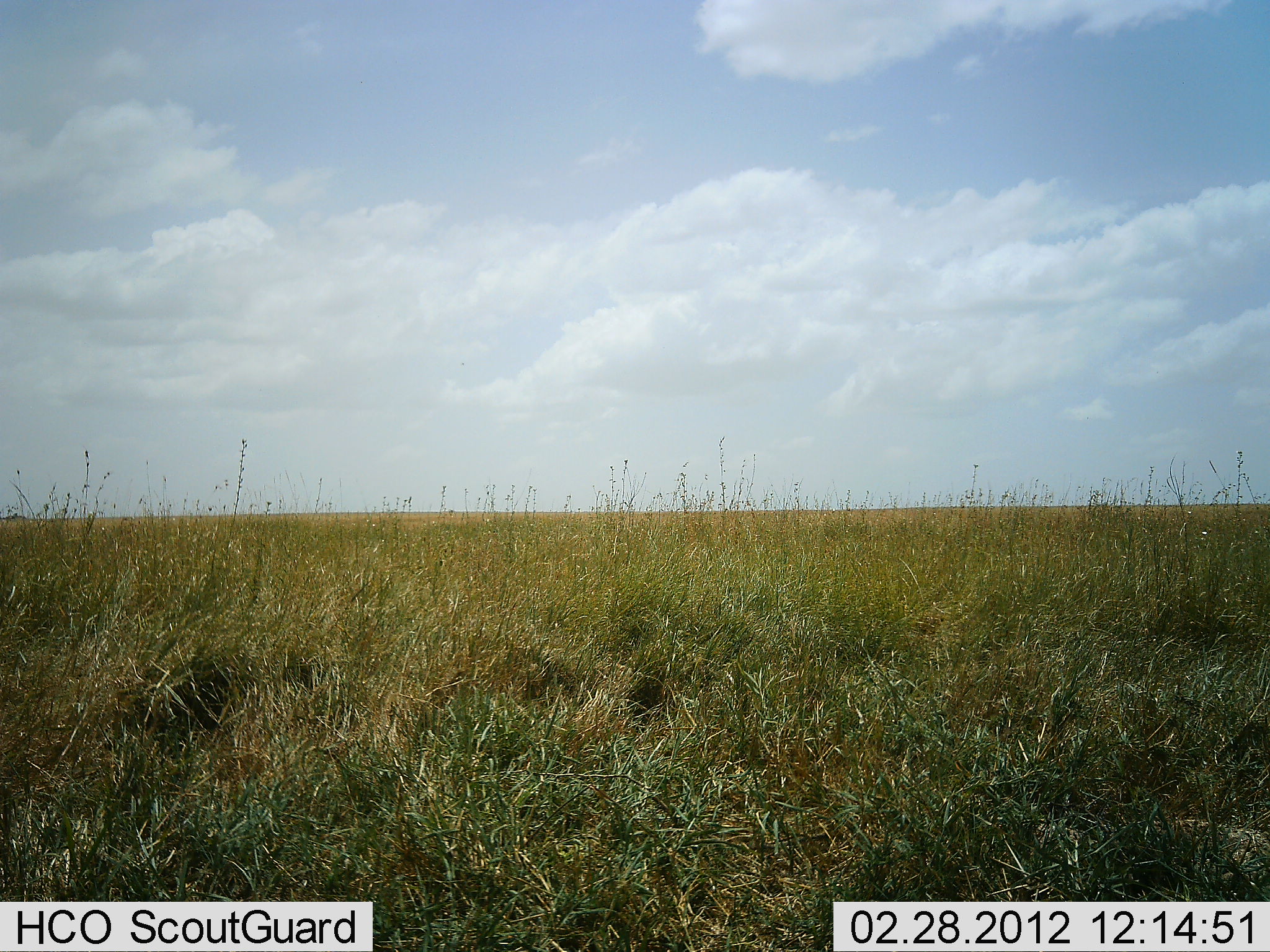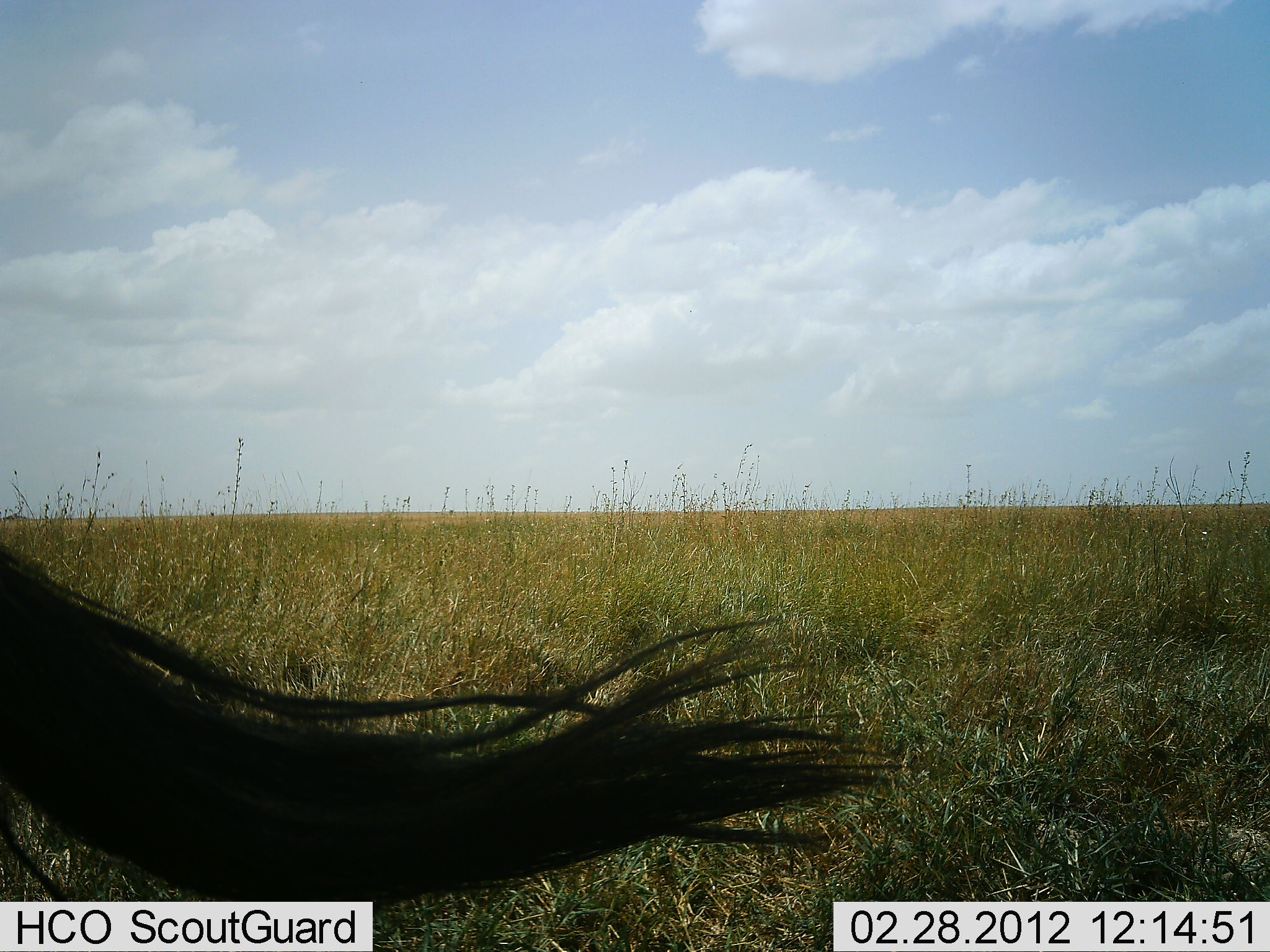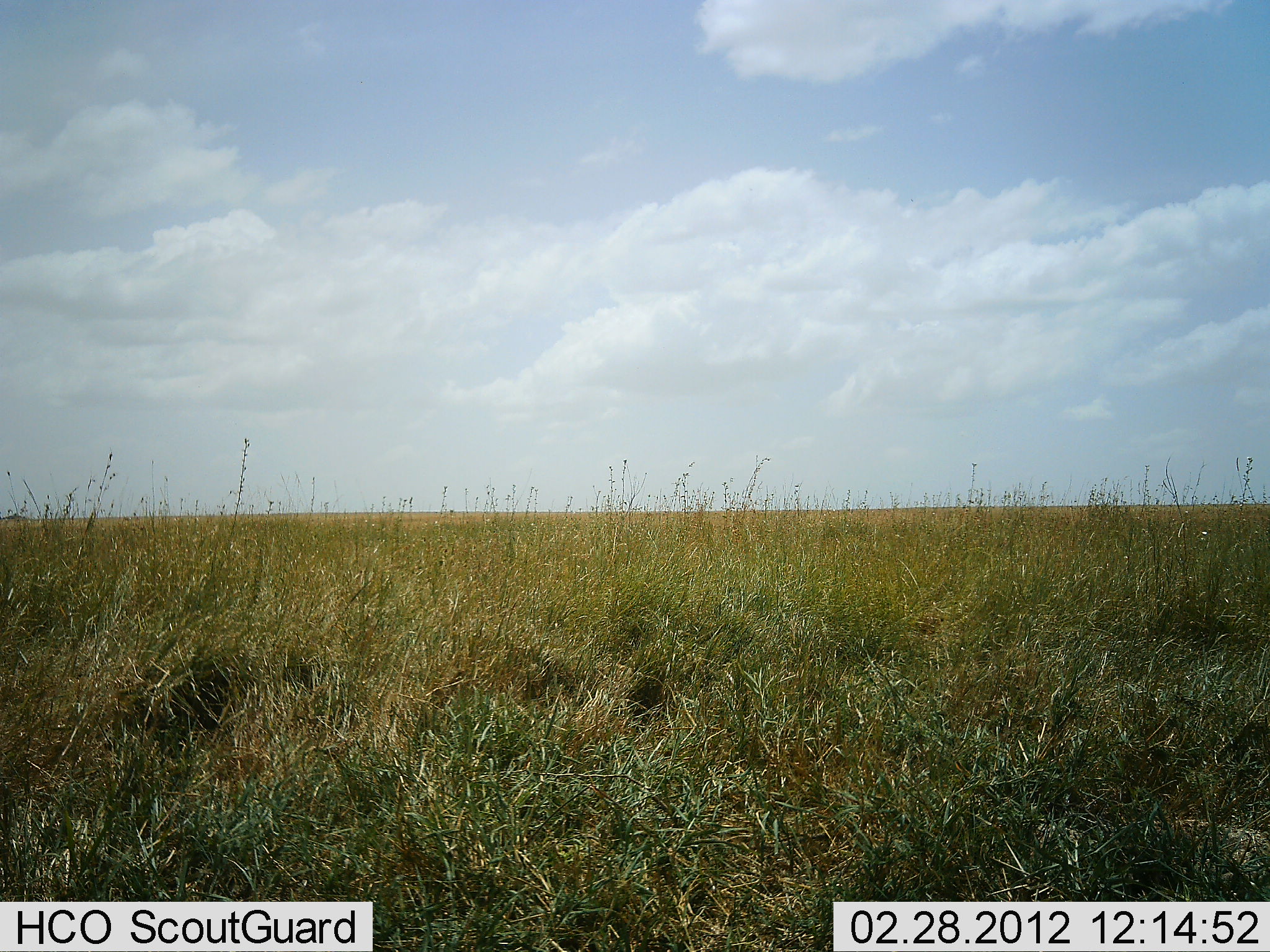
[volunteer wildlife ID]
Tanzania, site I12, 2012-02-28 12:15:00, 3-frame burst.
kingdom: Animalia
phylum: Chordata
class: Mammalia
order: Artiodactyla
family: Bovidae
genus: Connochaetes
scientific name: Connochaetes taurinus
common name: blue wildebeest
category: wildebeest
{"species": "wildebeest (blue wildebeest) (Connochaetes taurinus)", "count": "1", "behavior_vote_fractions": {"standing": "50%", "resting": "0%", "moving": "50%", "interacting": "0%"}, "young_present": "0%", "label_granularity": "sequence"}